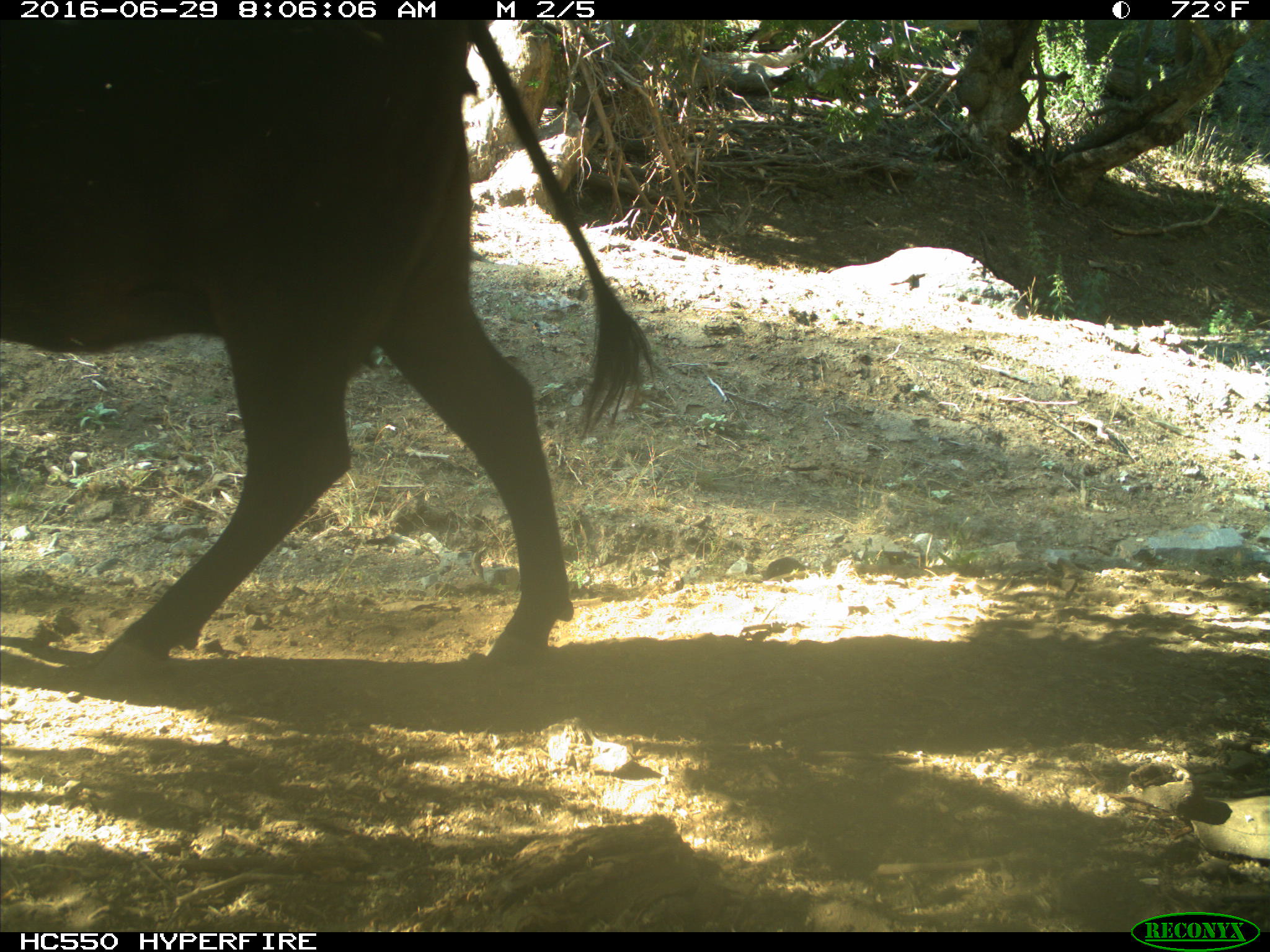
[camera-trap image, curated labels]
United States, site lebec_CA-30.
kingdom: Animalia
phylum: Chordata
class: Mammalia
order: Artiodactyla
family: Bovidae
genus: Bos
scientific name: Bos taurus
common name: domestic cow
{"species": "Bos taurus (domestic cow)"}